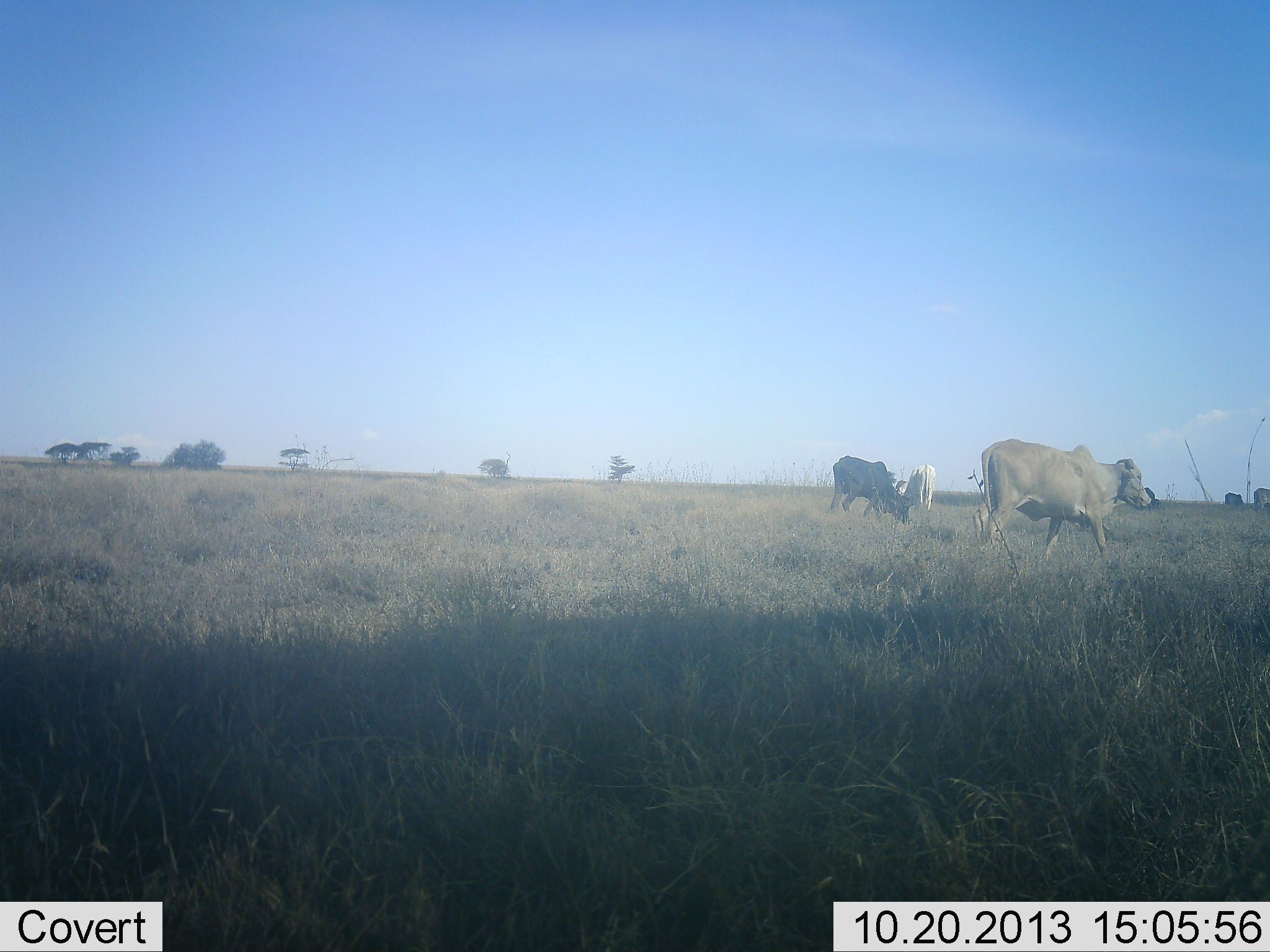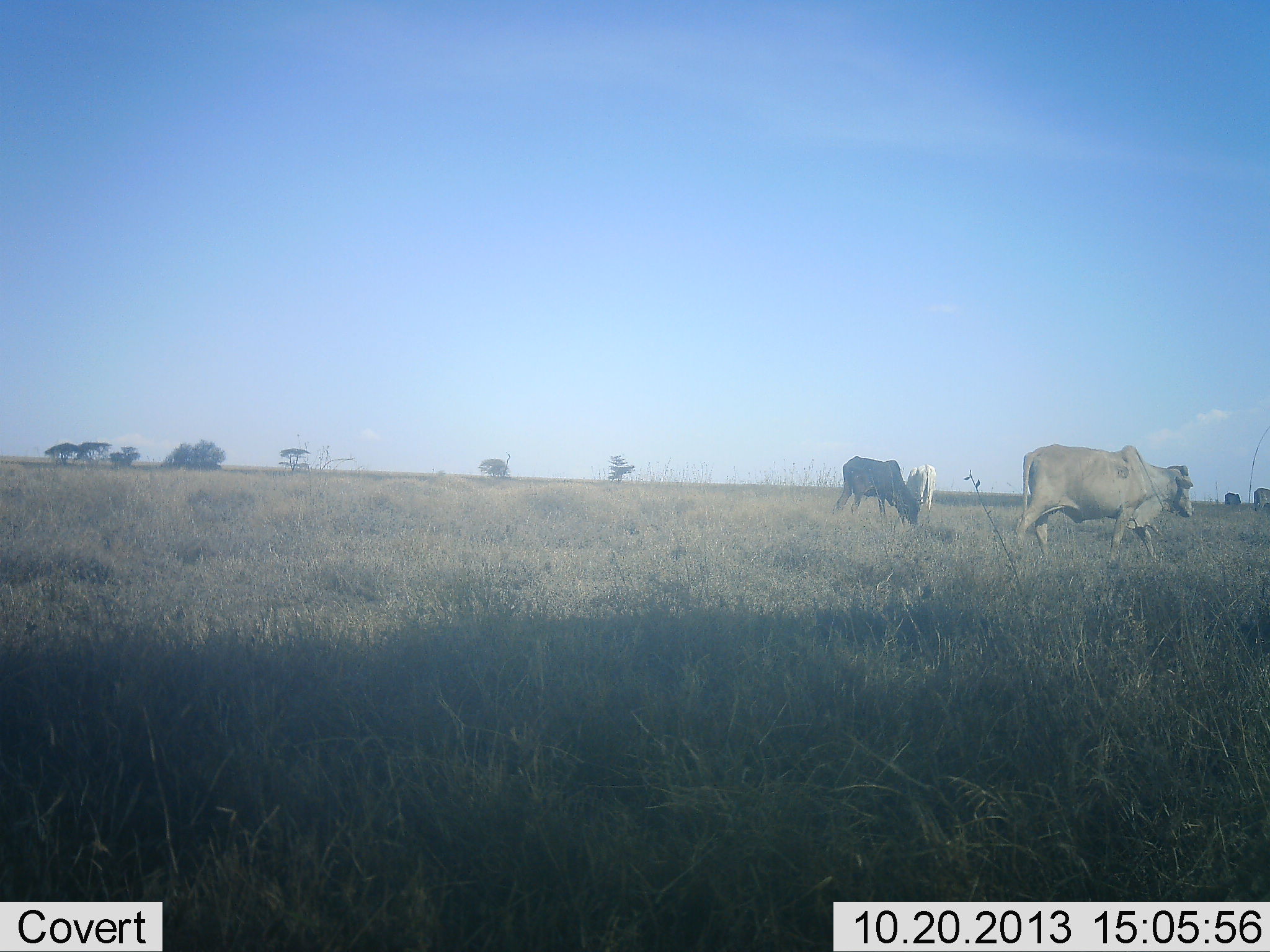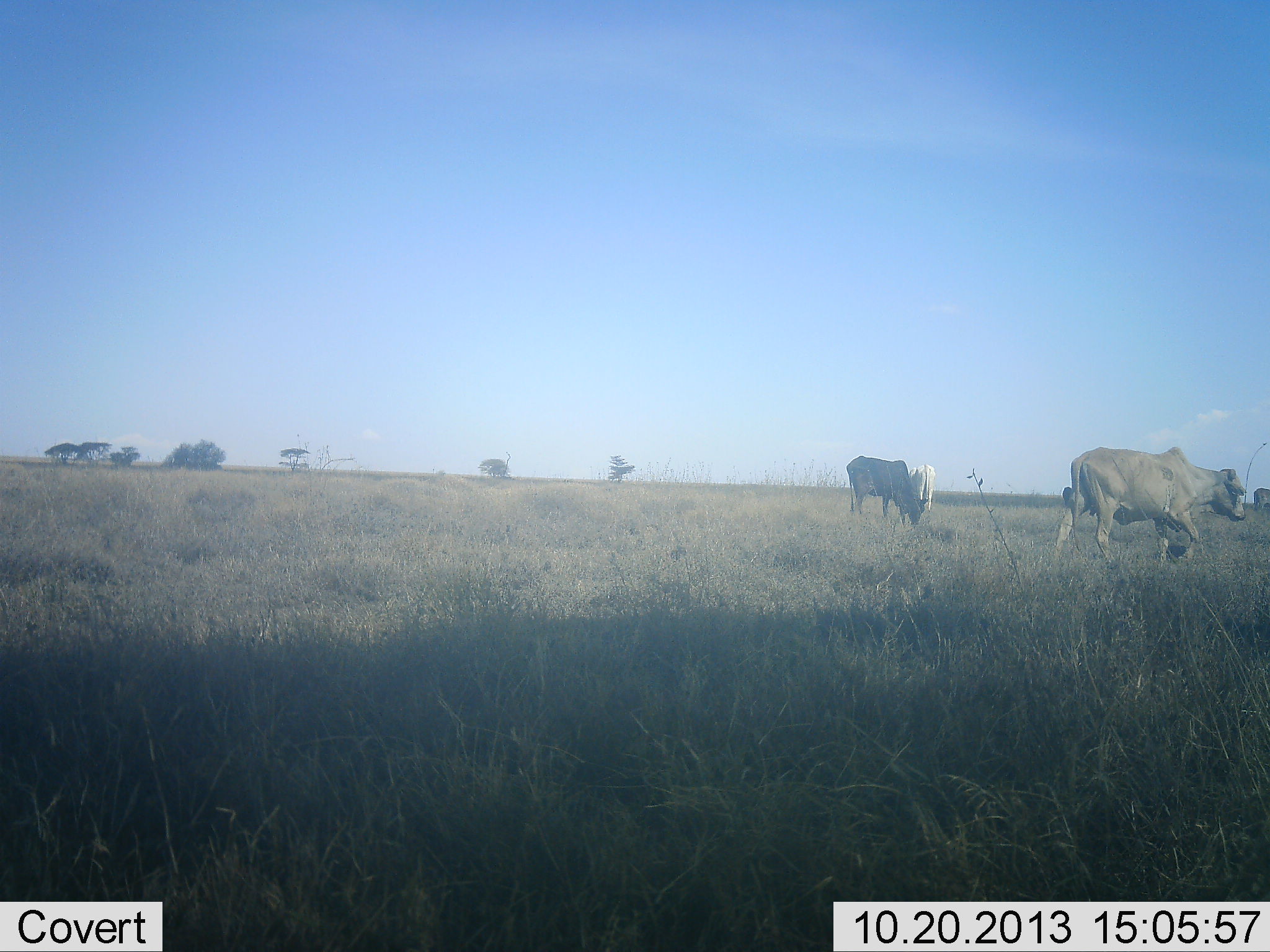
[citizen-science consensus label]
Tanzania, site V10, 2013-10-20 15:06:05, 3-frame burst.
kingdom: Animalia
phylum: Chordata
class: Mammalia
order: Artiodactyla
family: Bovidae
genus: Tragelaphus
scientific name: Tragelaphus oryx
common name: eland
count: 3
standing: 48%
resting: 4%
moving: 78%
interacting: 4%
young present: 0%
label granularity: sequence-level